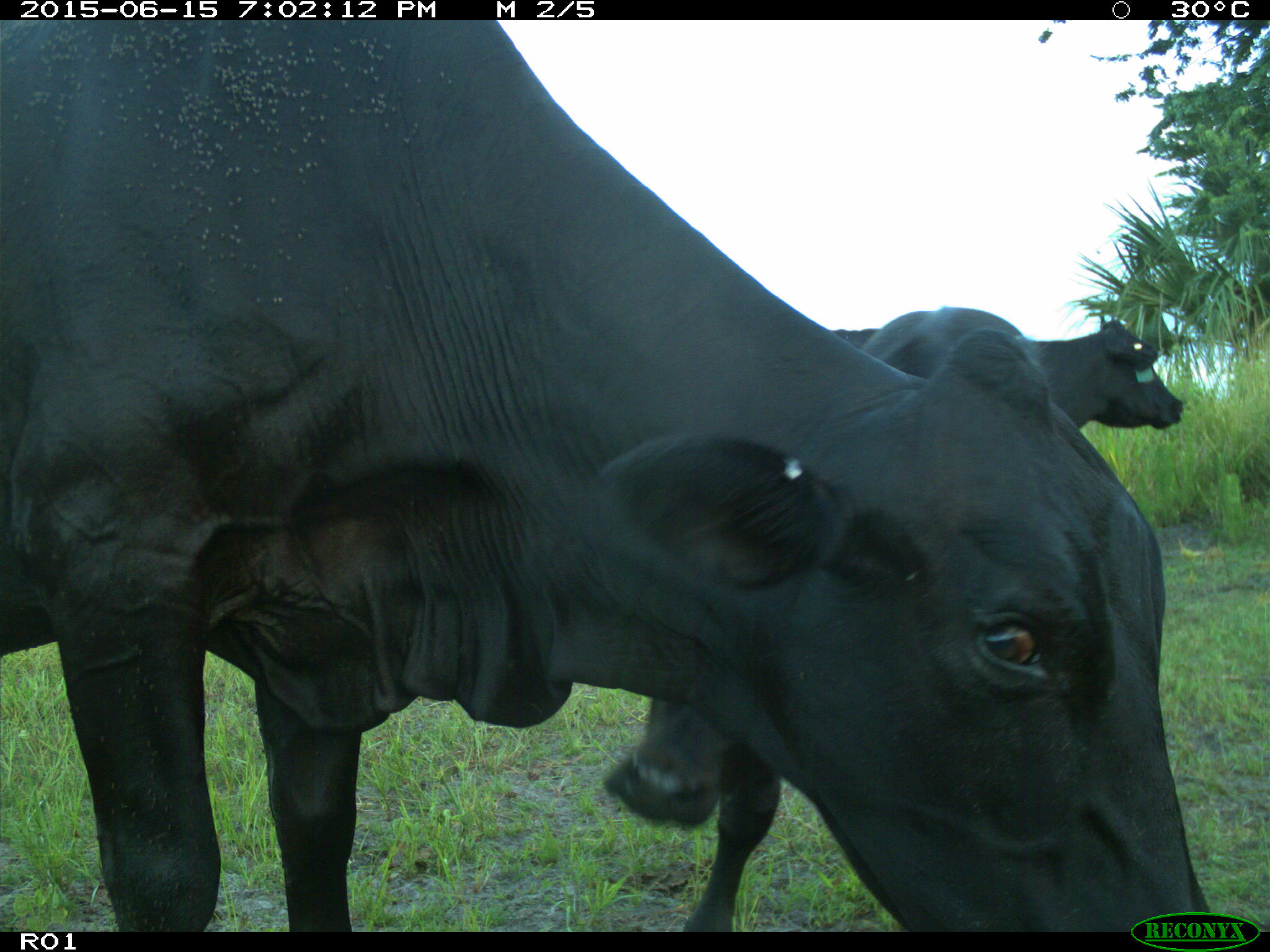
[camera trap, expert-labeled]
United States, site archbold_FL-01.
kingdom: Animalia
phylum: Chordata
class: Mammalia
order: Artiodactyla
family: Bovidae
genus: Bos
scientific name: Bos taurus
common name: domestic cow